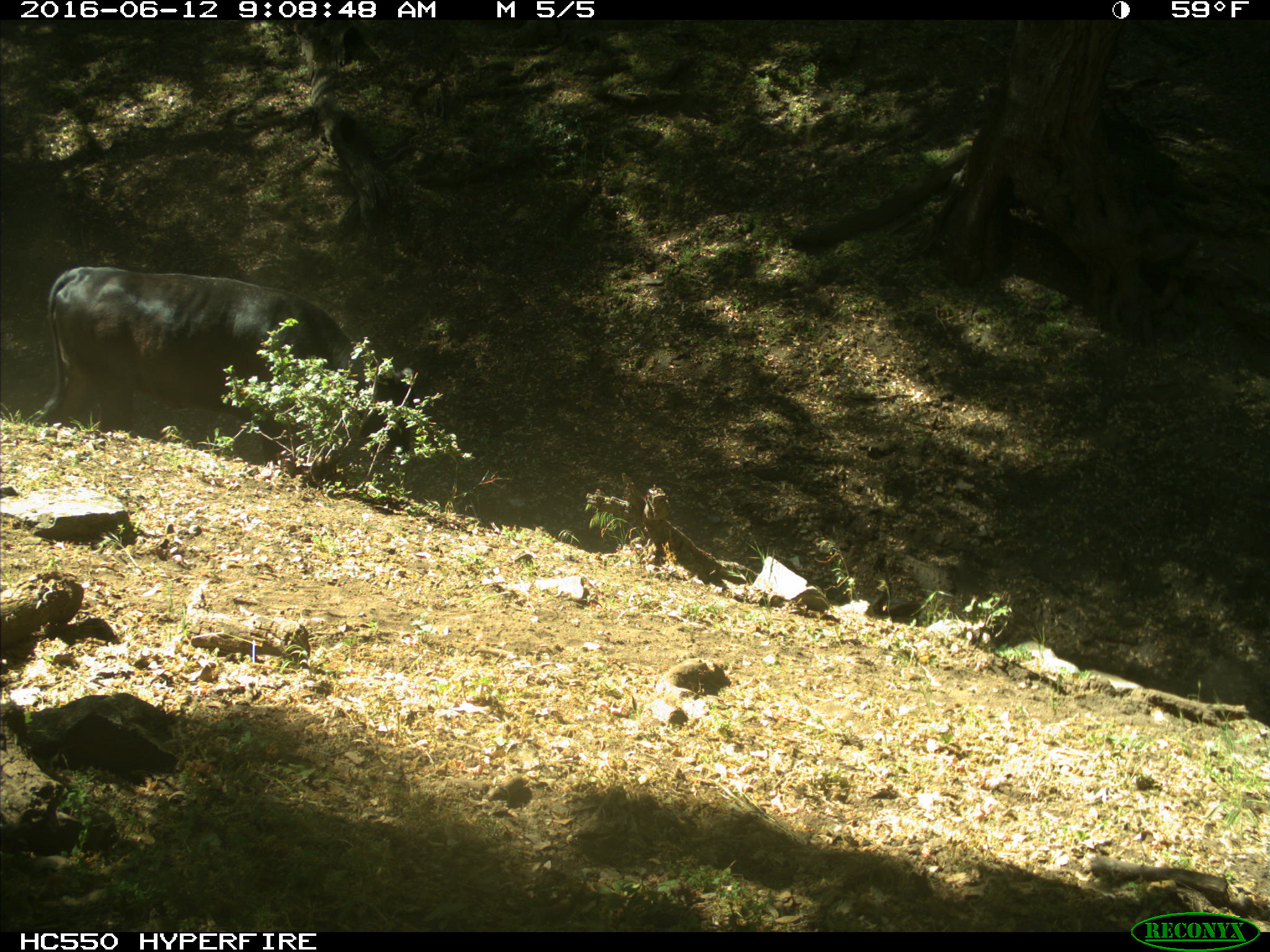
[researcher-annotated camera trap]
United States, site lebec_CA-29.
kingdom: Animalia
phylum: Chordata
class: Mammalia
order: Artiodactyla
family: Bovidae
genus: Bos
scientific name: Bos taurus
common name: domestic cow